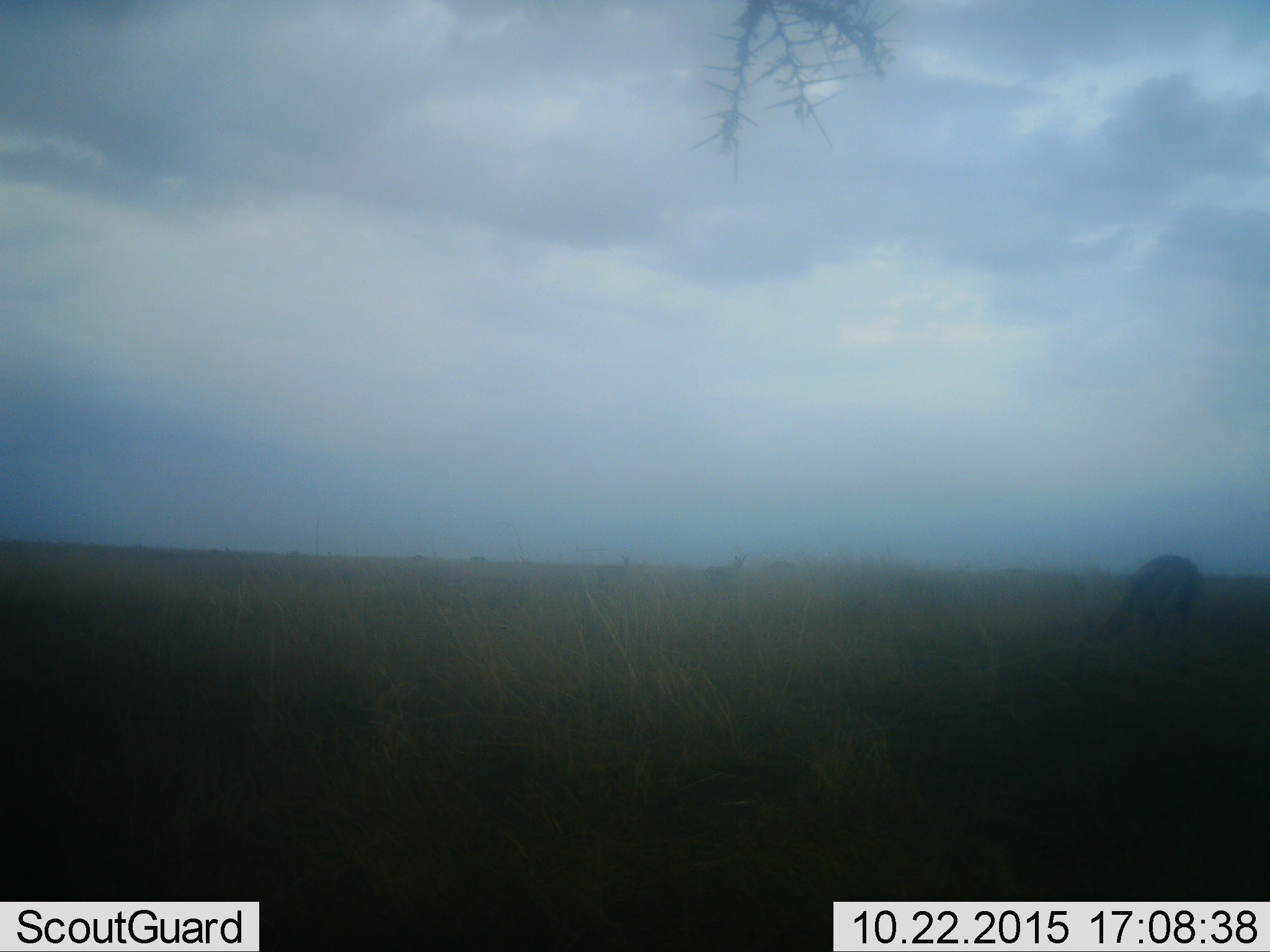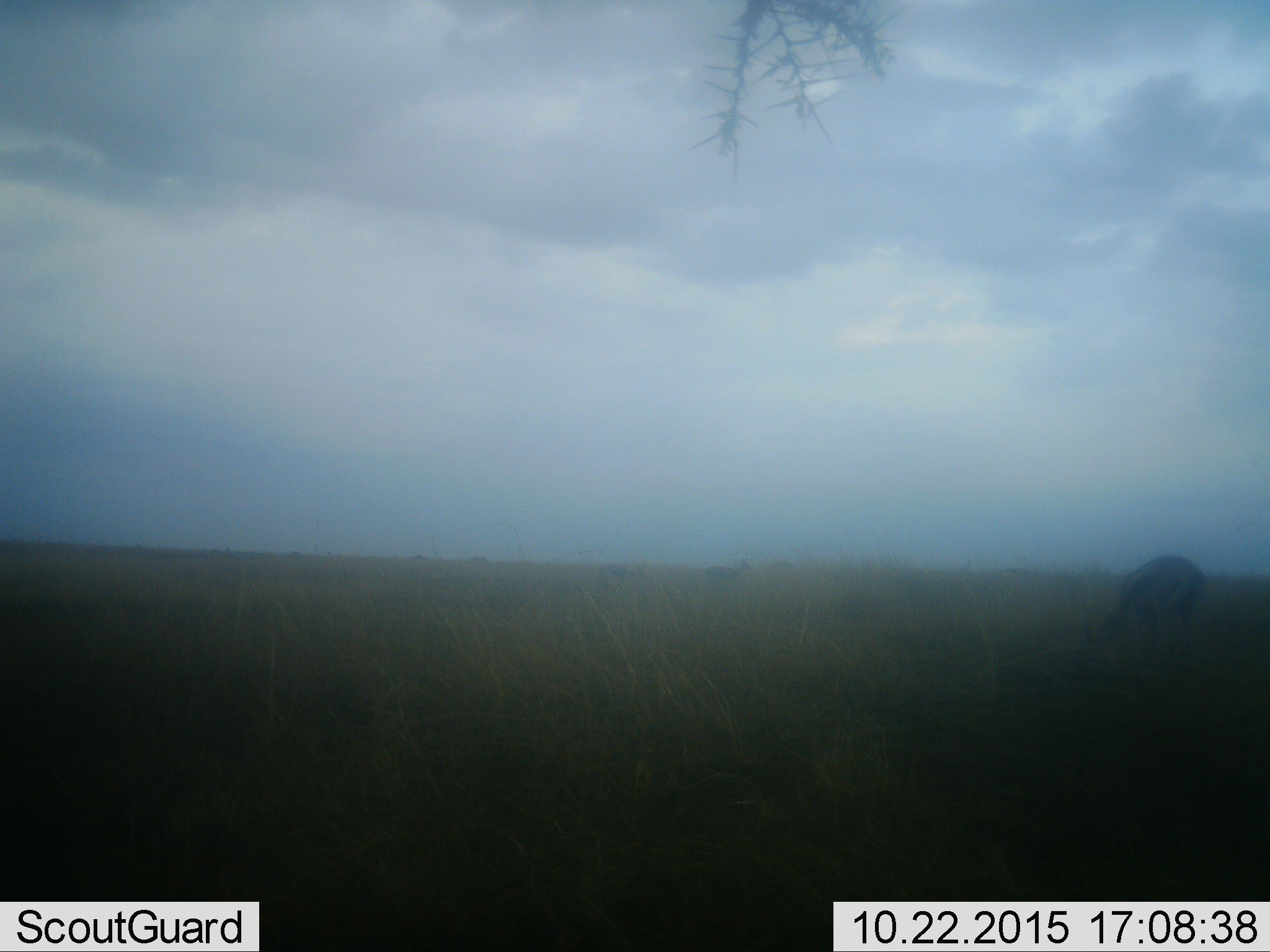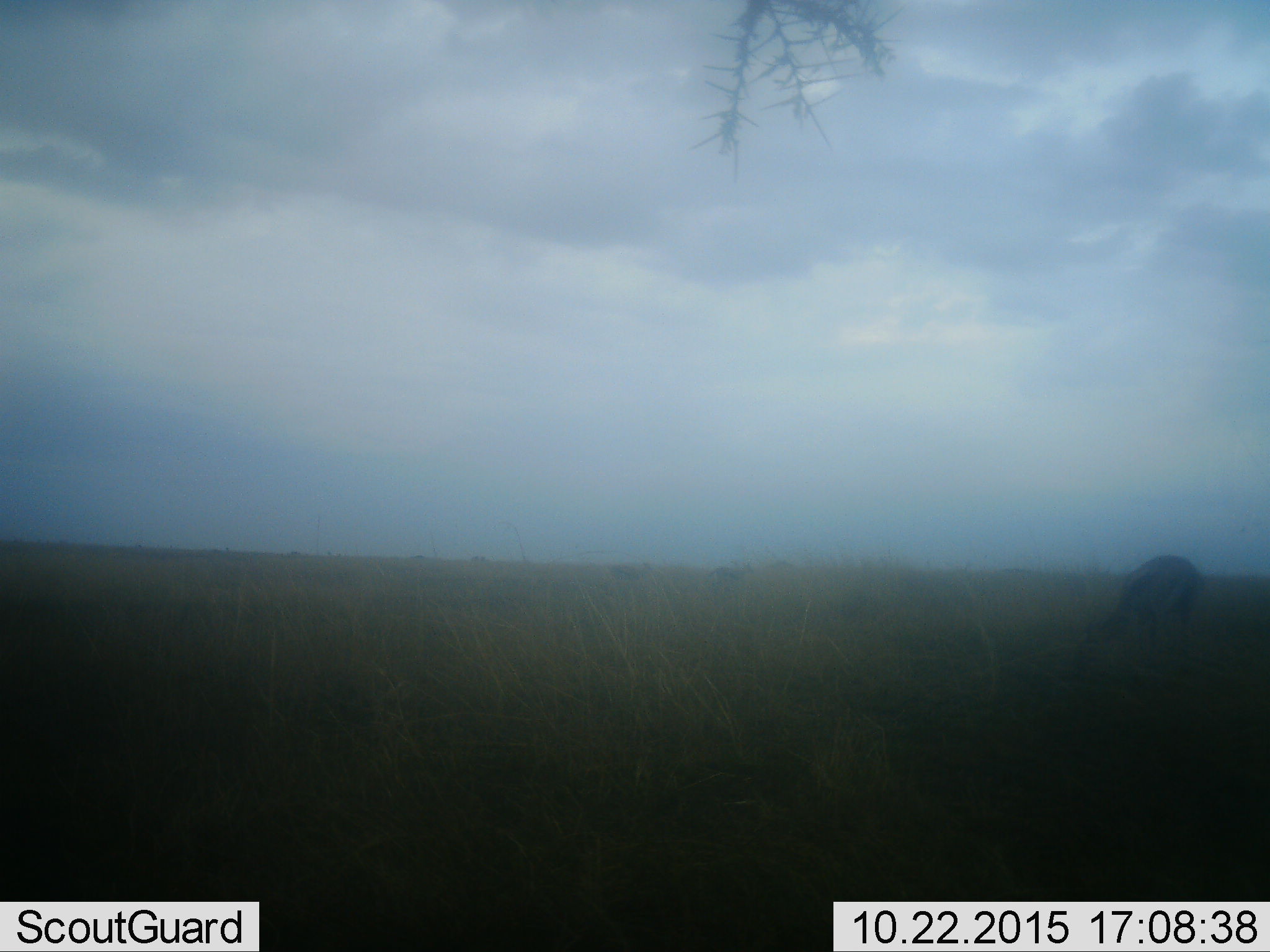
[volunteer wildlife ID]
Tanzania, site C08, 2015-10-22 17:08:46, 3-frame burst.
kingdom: Animalia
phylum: Chordata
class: Mammalia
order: Artiodactyla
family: Bovidae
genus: Eudorcas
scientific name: Eudorcas thomsonii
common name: thomson's gazelle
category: gazellethomsons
Gazellethomsons (thomson's gazelle) (Eudorcas thomsonii), count 1. Behavior (volunteer vote fractions): standing 33%, resting 17%, moving 17%, interacting 0%. Young present (vote fraction): 0%. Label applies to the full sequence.